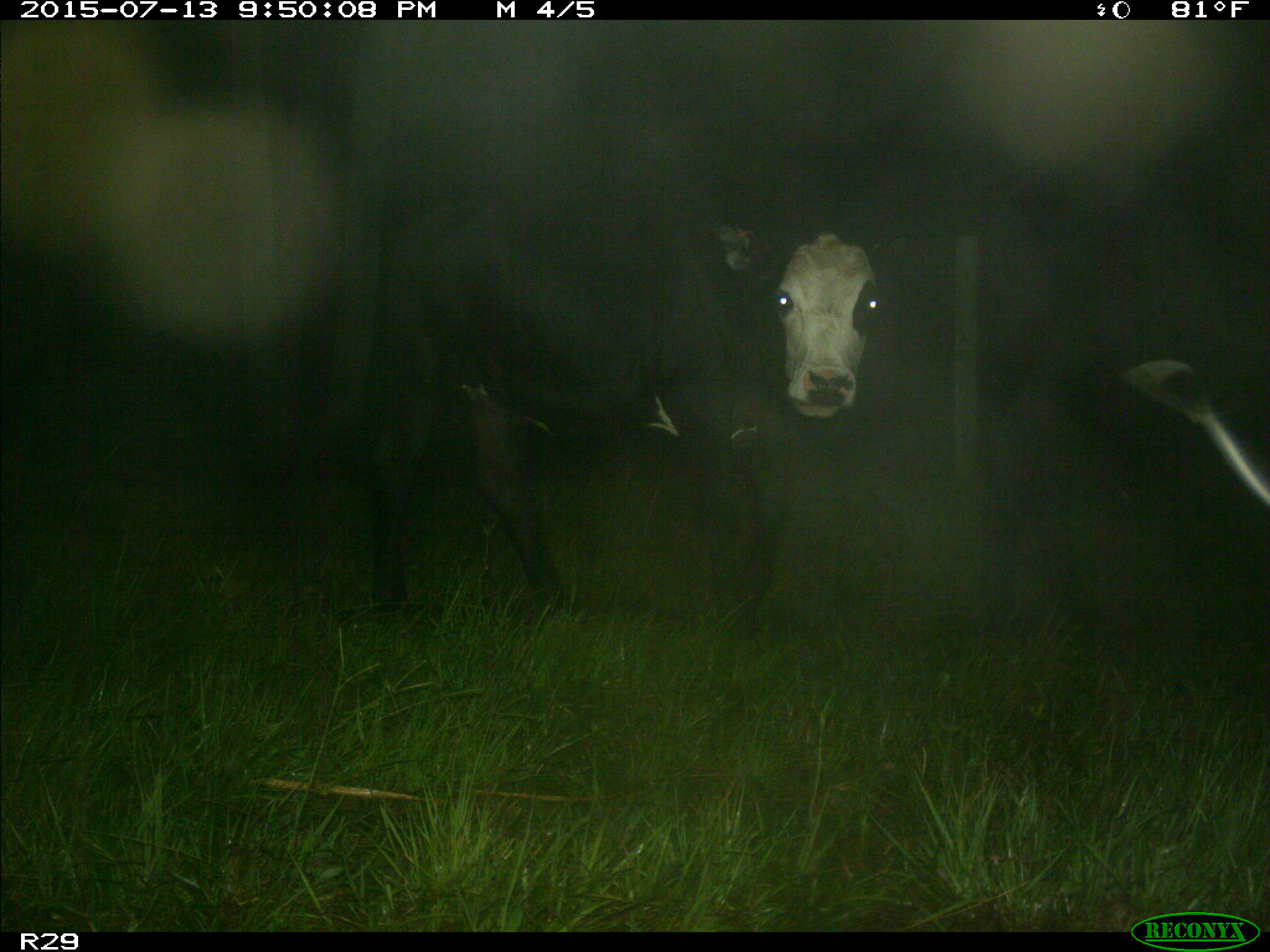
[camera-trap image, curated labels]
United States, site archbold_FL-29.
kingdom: Animalia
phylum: Chordata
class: Mammalia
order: Artiodactyla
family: Bovidae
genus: Bos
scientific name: Bos taurus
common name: domestic cow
Bos taurus (domestic cow).